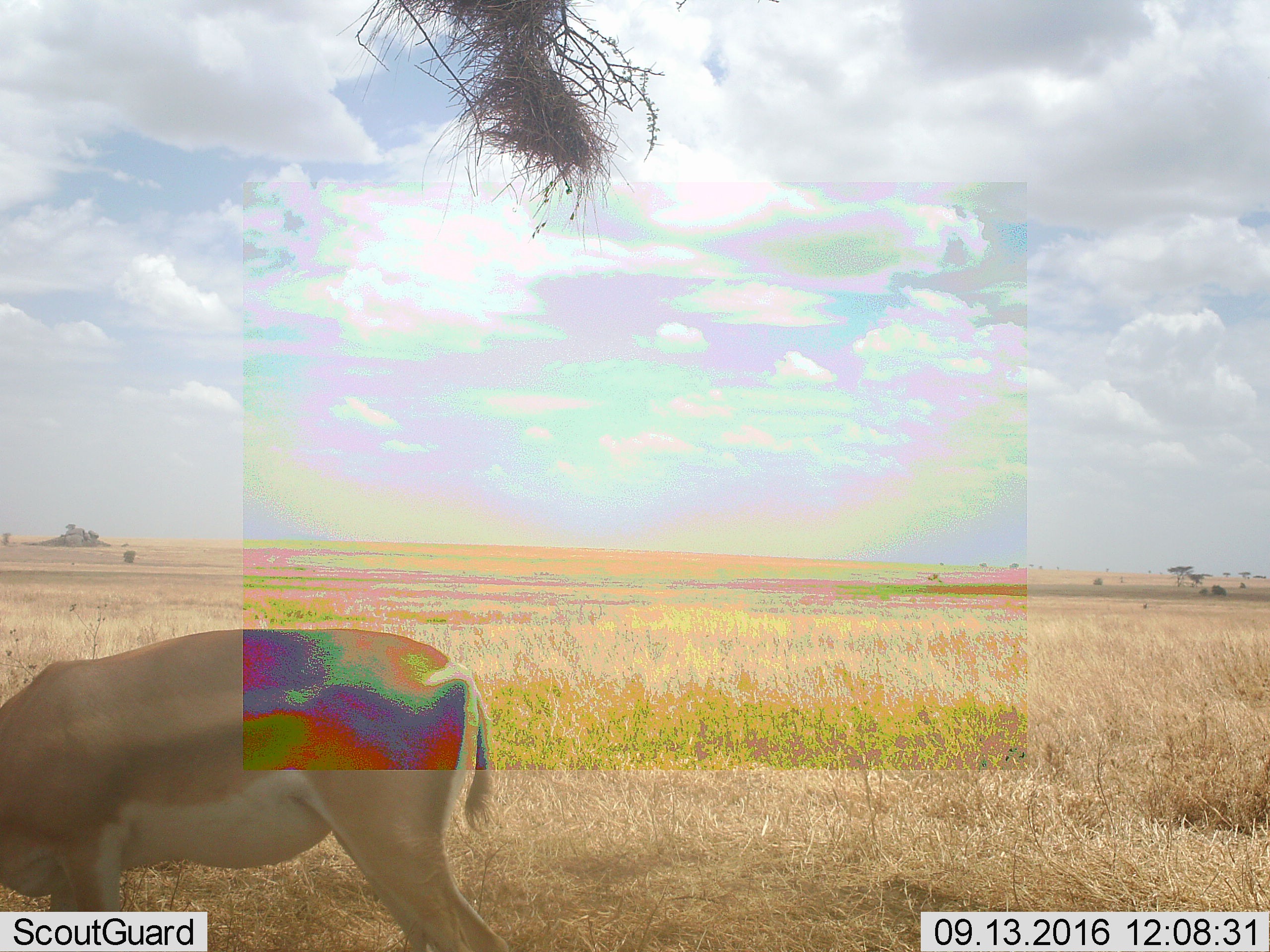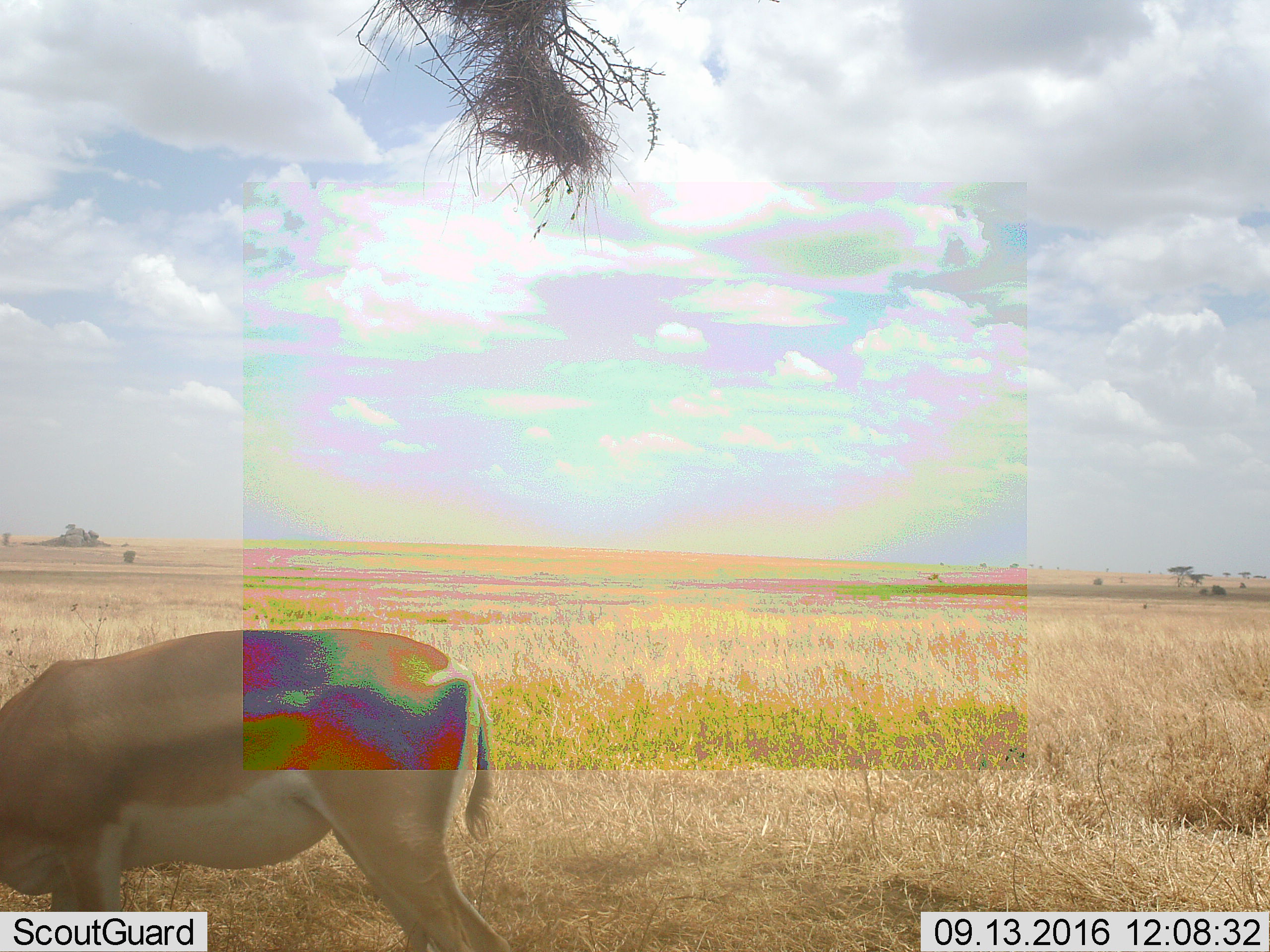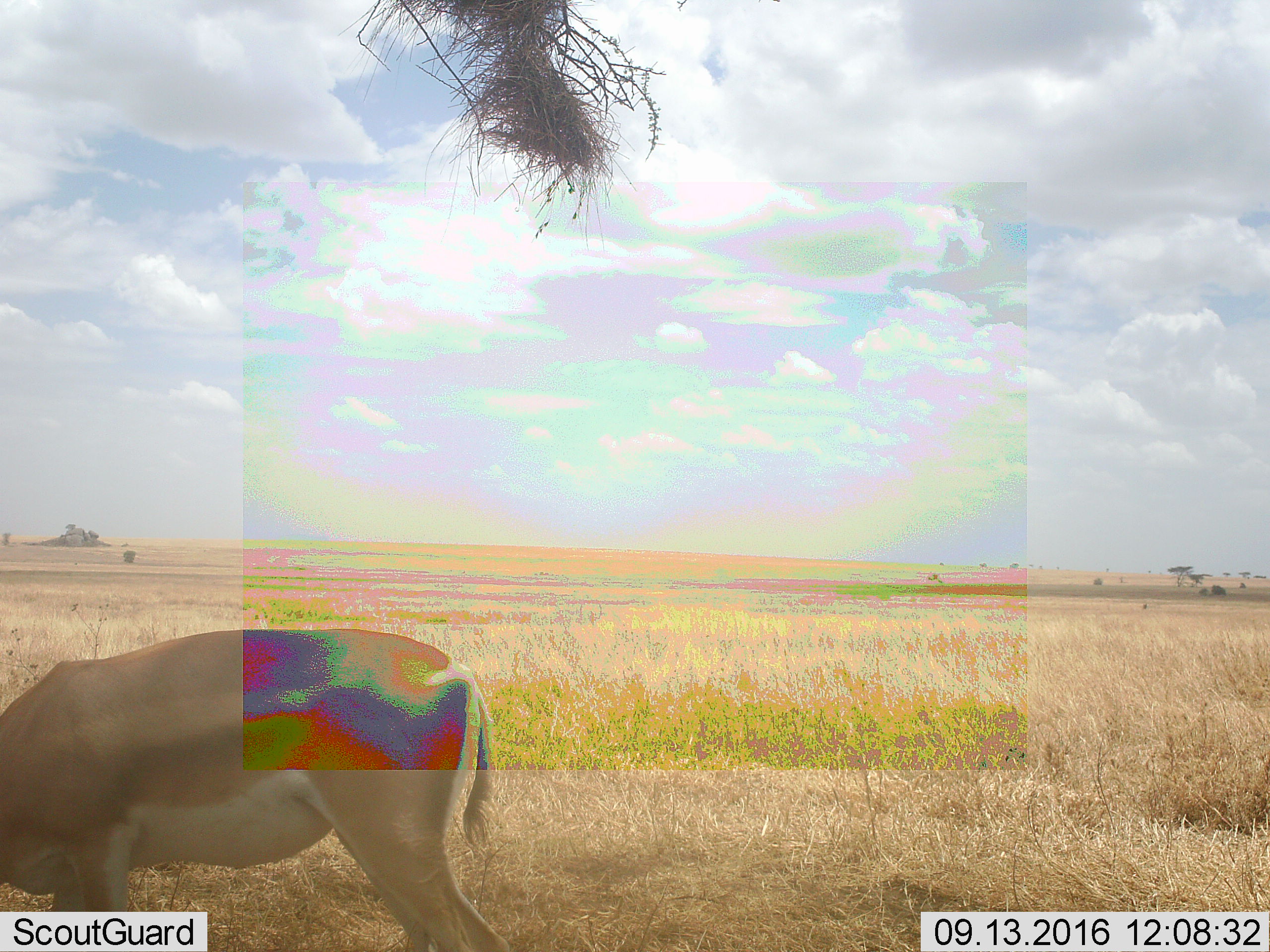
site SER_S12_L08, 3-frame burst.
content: unidentified animal